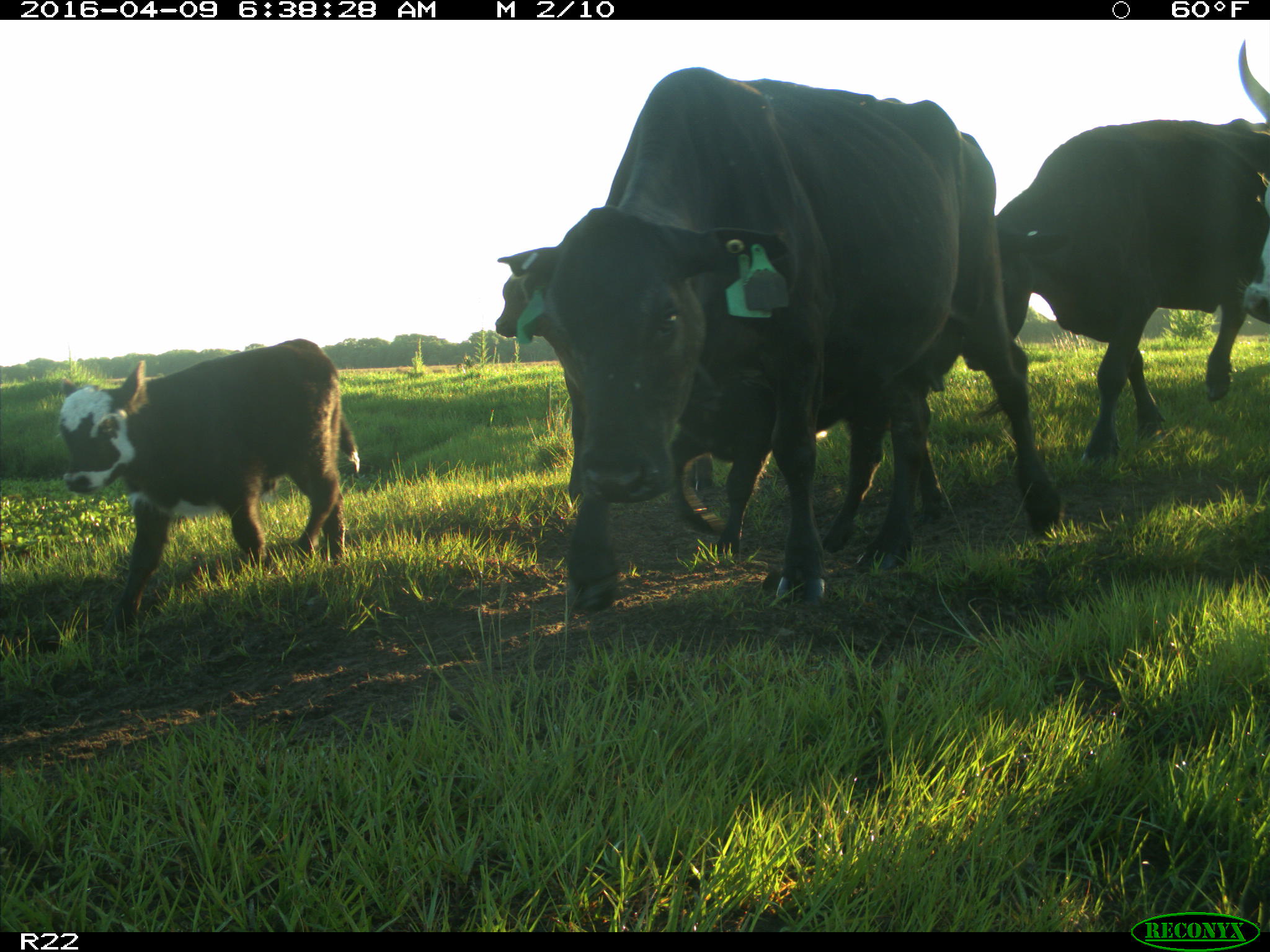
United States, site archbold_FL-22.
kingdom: Animalia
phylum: Chordata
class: Mammalia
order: Artiodactyla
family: Bovidae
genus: Bos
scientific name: Bos taurus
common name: domestic cow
Bos taurus (domestic cow).